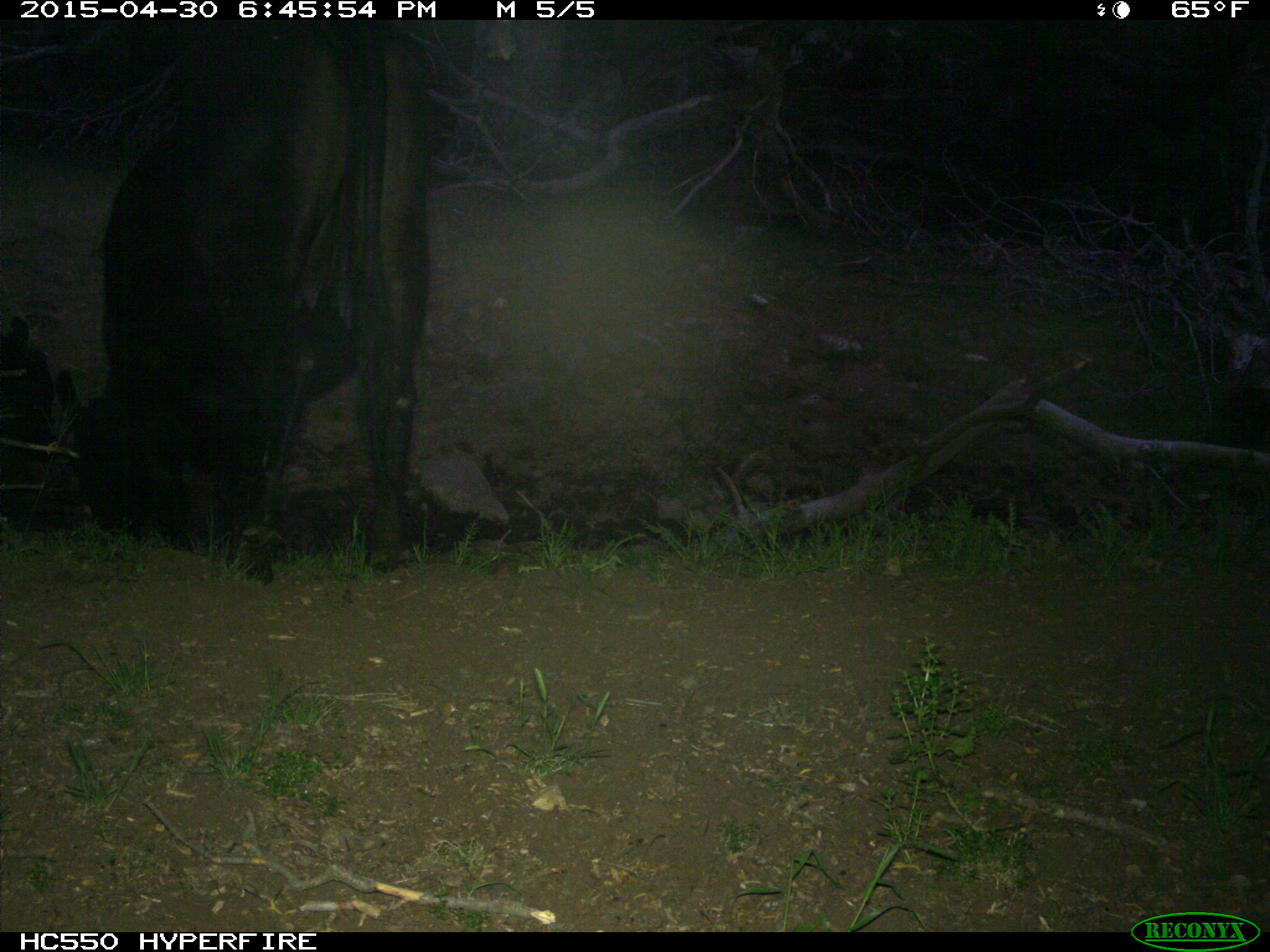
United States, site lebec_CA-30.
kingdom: Animalia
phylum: Chordata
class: Mammalia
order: Artiodactyla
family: Bovidae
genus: Bos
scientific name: Bos taurus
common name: domestic cow